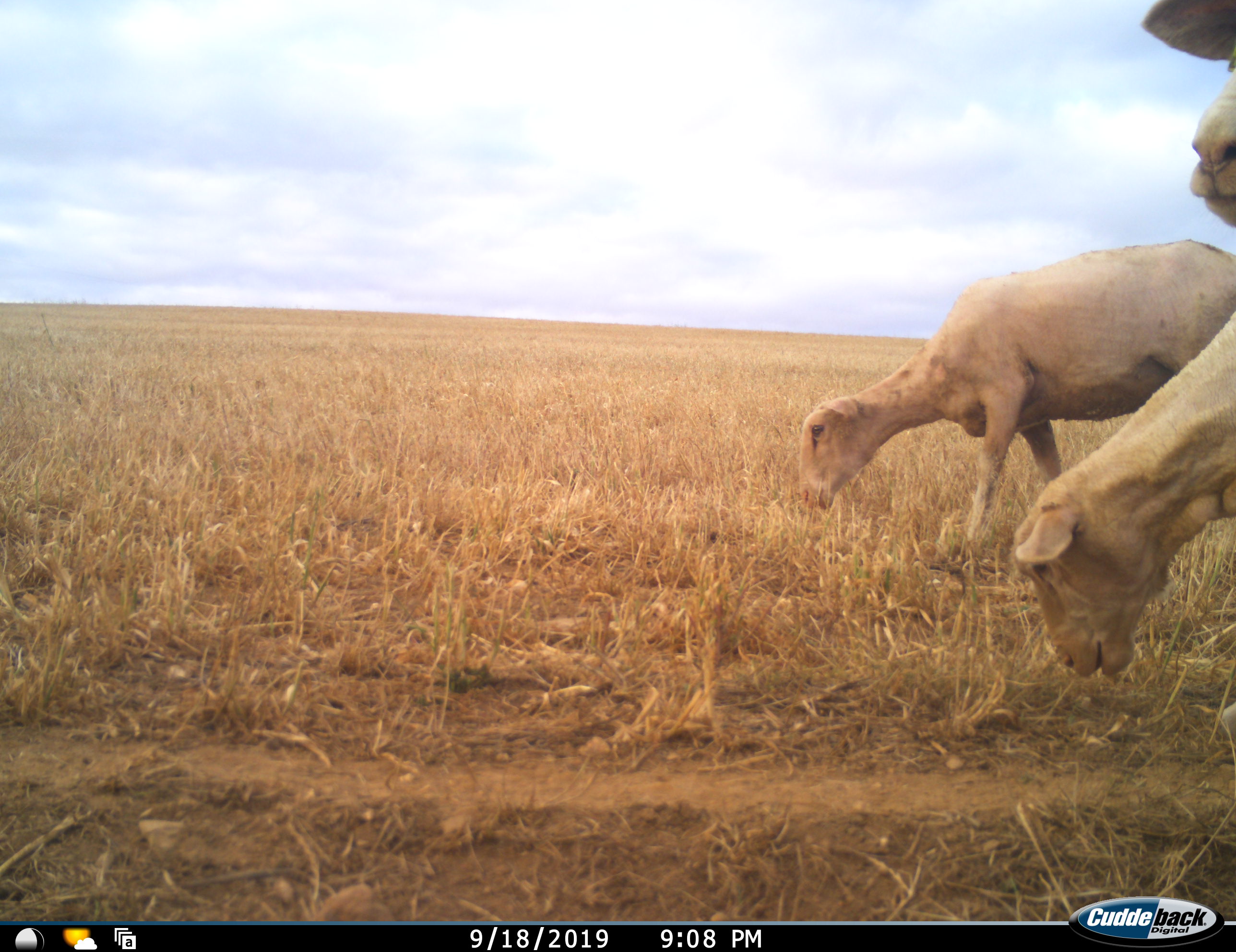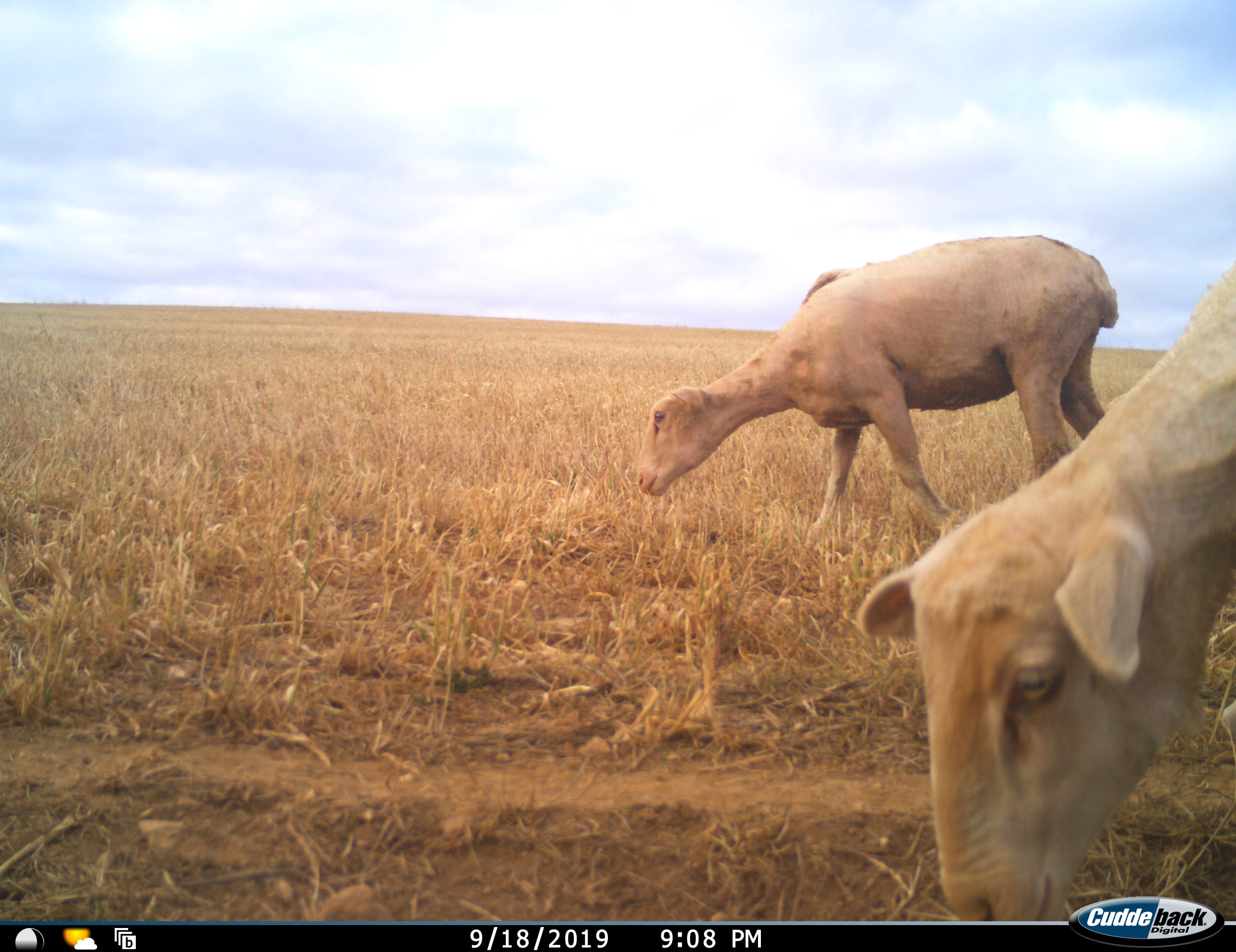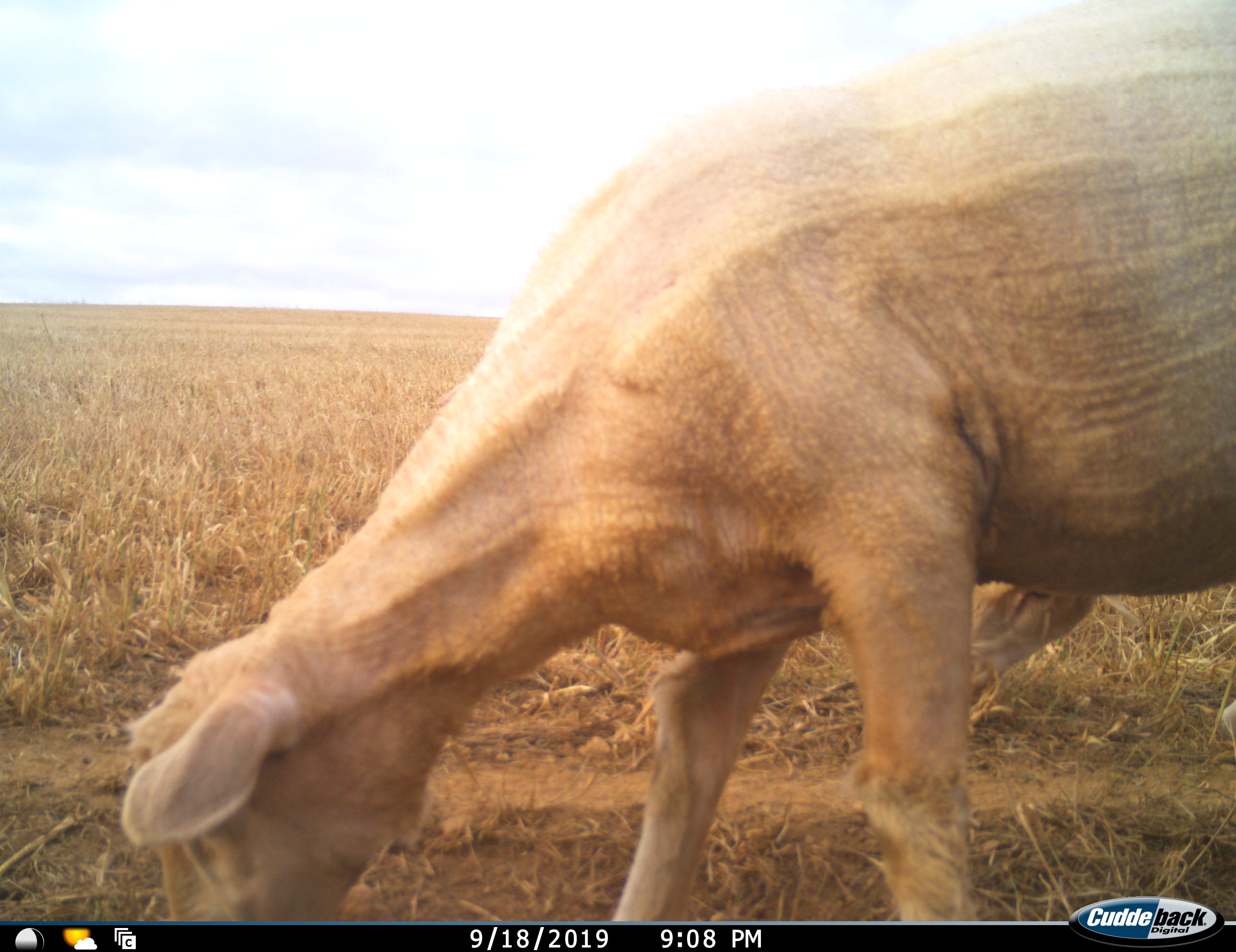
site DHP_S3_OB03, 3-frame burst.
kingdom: Animalia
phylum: Chordata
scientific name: Vertebrata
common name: domestic animal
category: domesticanimal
Domesticanimal (domestic animal) (Vertebrata), count 3. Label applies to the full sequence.